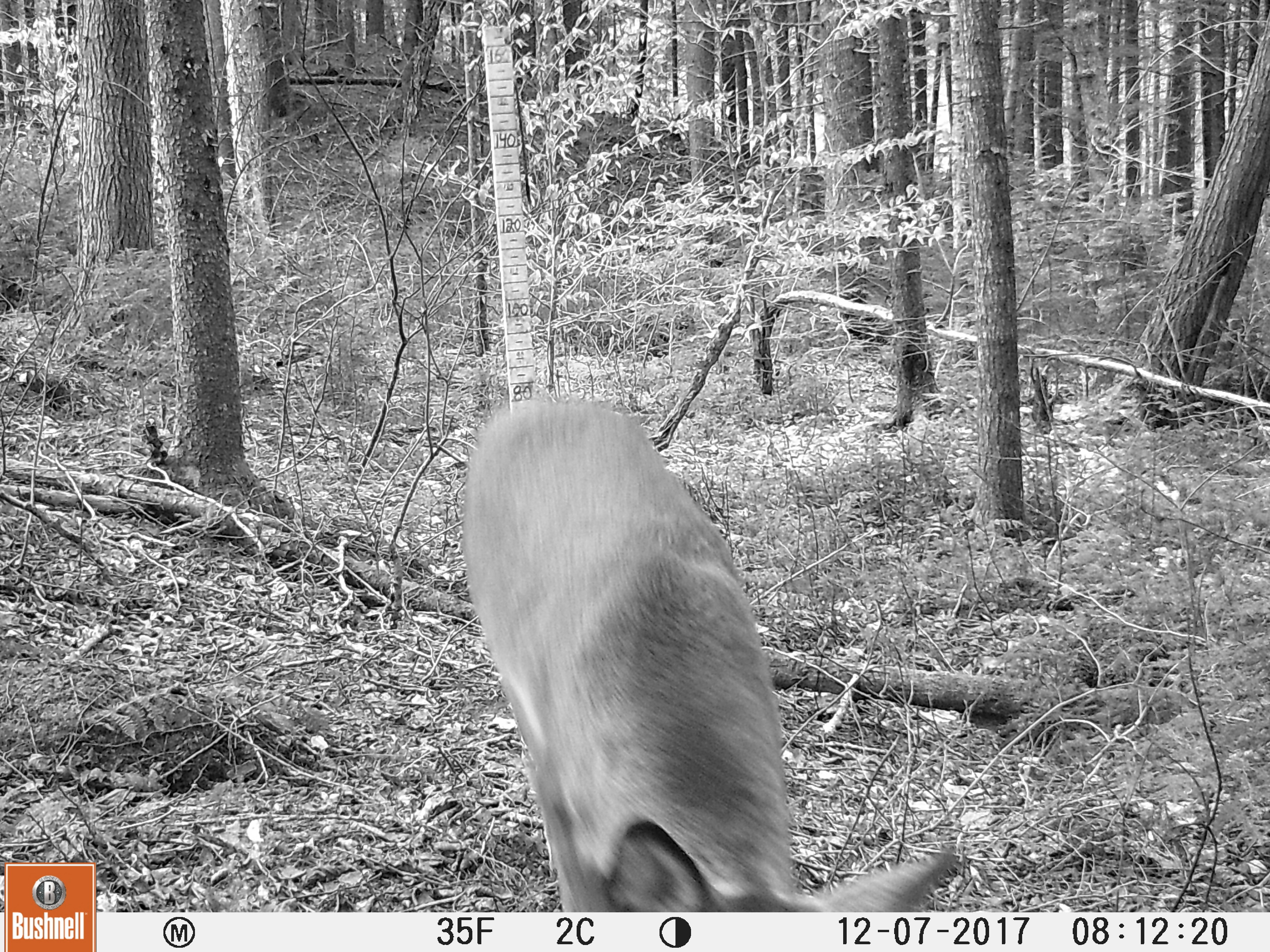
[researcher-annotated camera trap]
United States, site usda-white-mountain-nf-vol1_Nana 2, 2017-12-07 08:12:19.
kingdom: Animalia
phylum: Chordata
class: Mammalia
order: Artiodactyla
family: Cervidae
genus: Odocoileus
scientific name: Odocoileus virginianus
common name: white-tailed deer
White-tailed deer (Odocoileus virginianus).